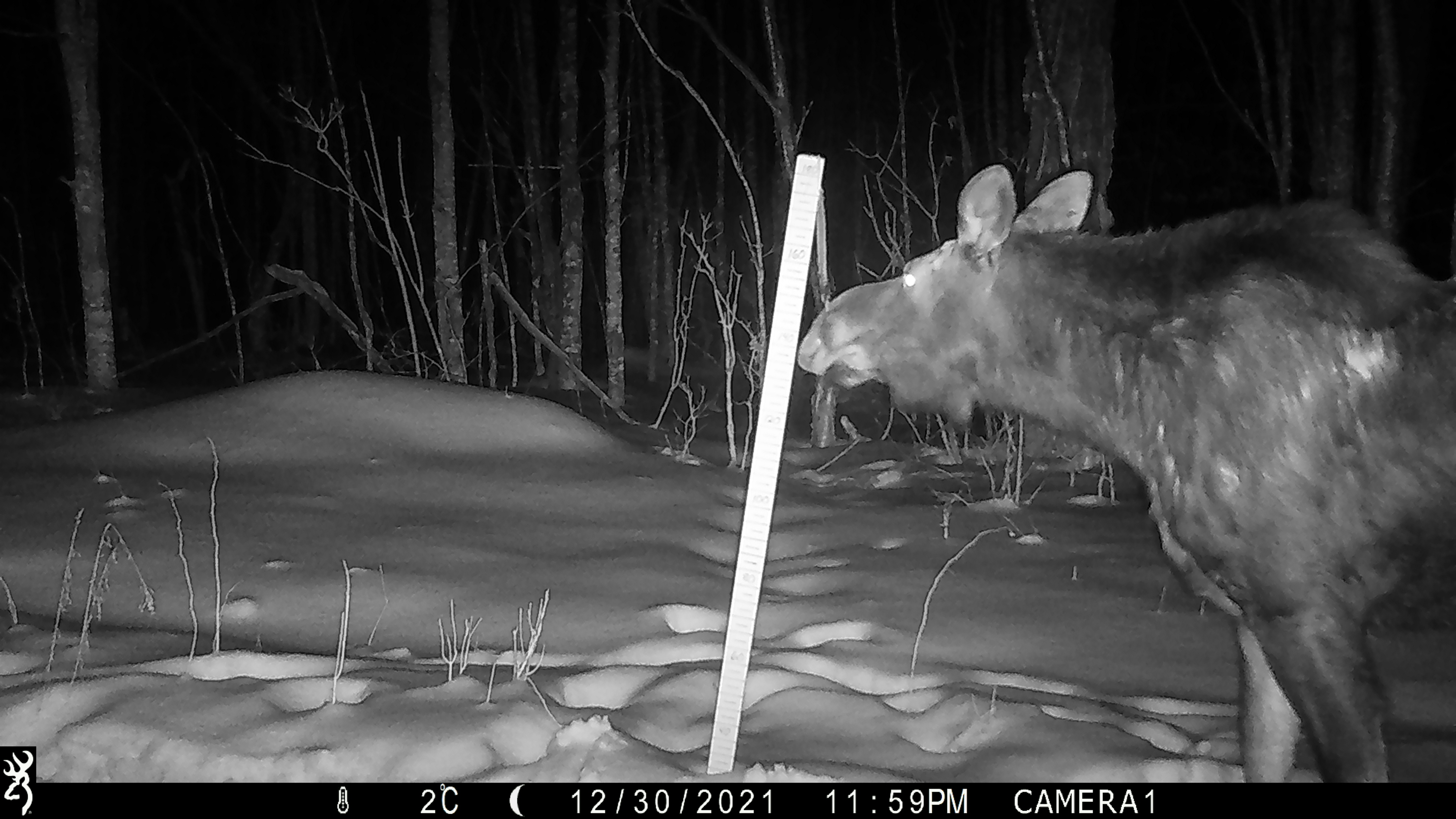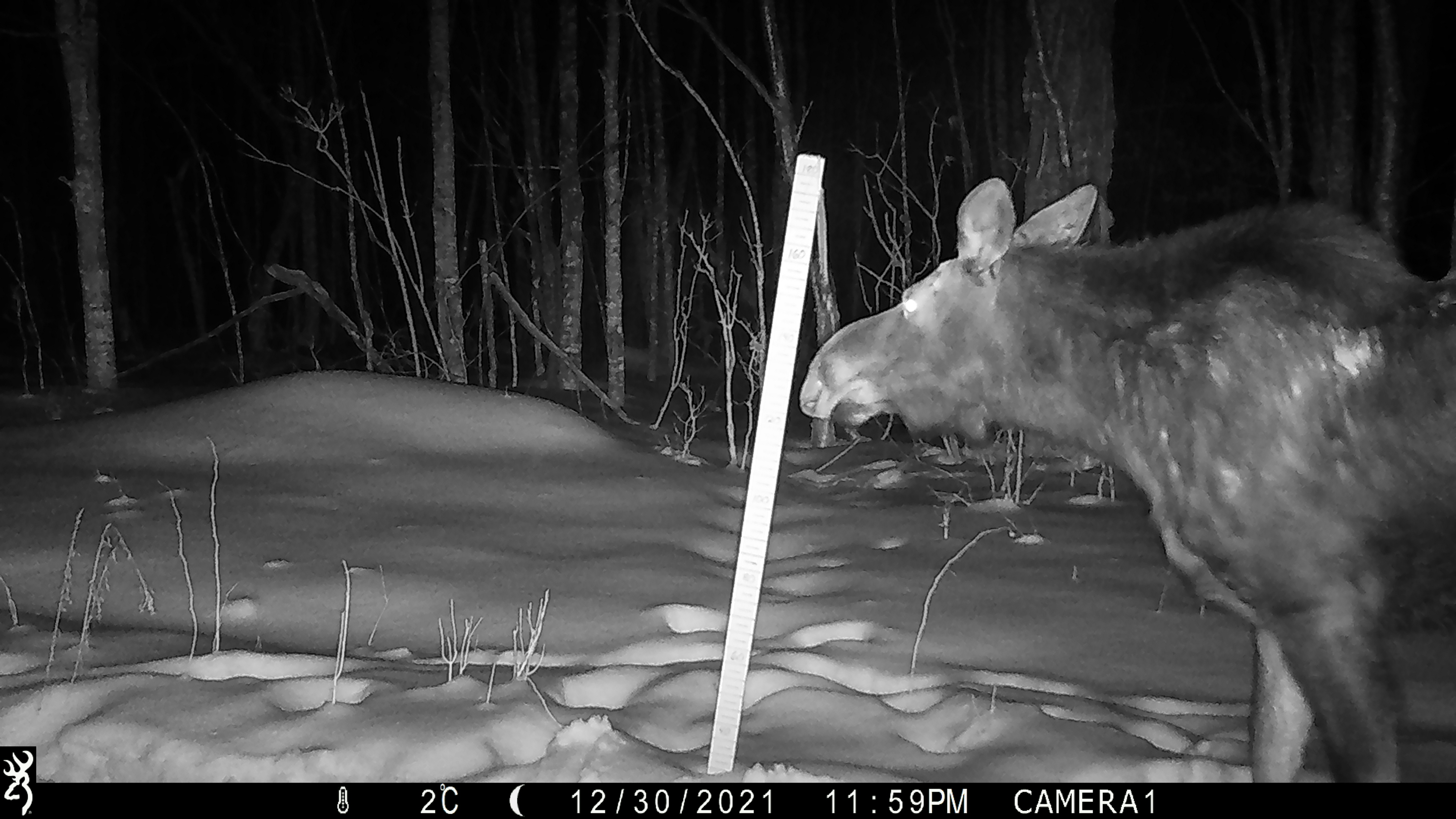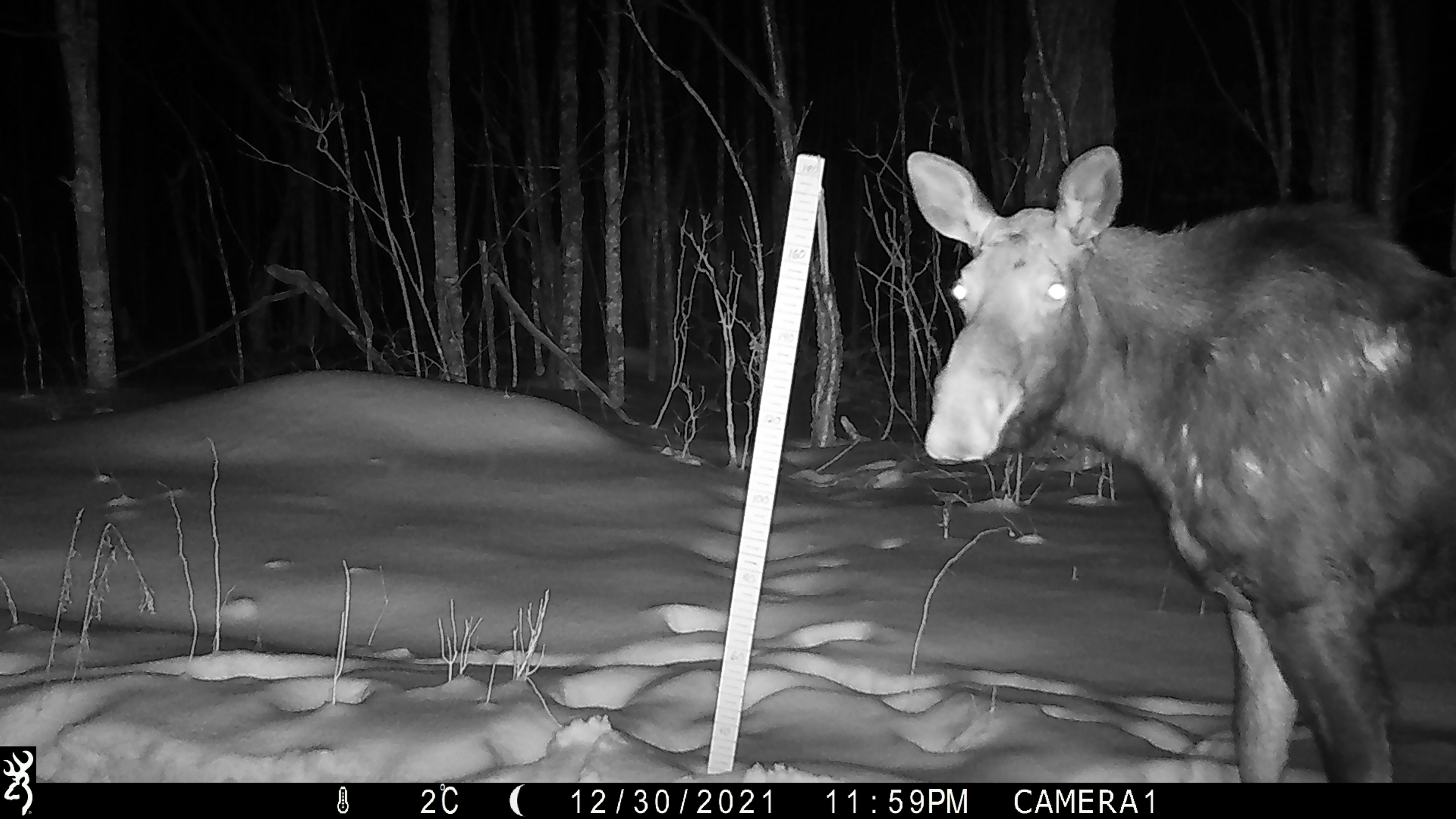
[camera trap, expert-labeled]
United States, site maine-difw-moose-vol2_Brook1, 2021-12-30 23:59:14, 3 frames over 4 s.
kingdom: Animalia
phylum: Chordata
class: Mammalia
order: Artiodactyla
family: Cervidae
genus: Alces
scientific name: Alces alces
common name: moose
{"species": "moose (Alces alces)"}